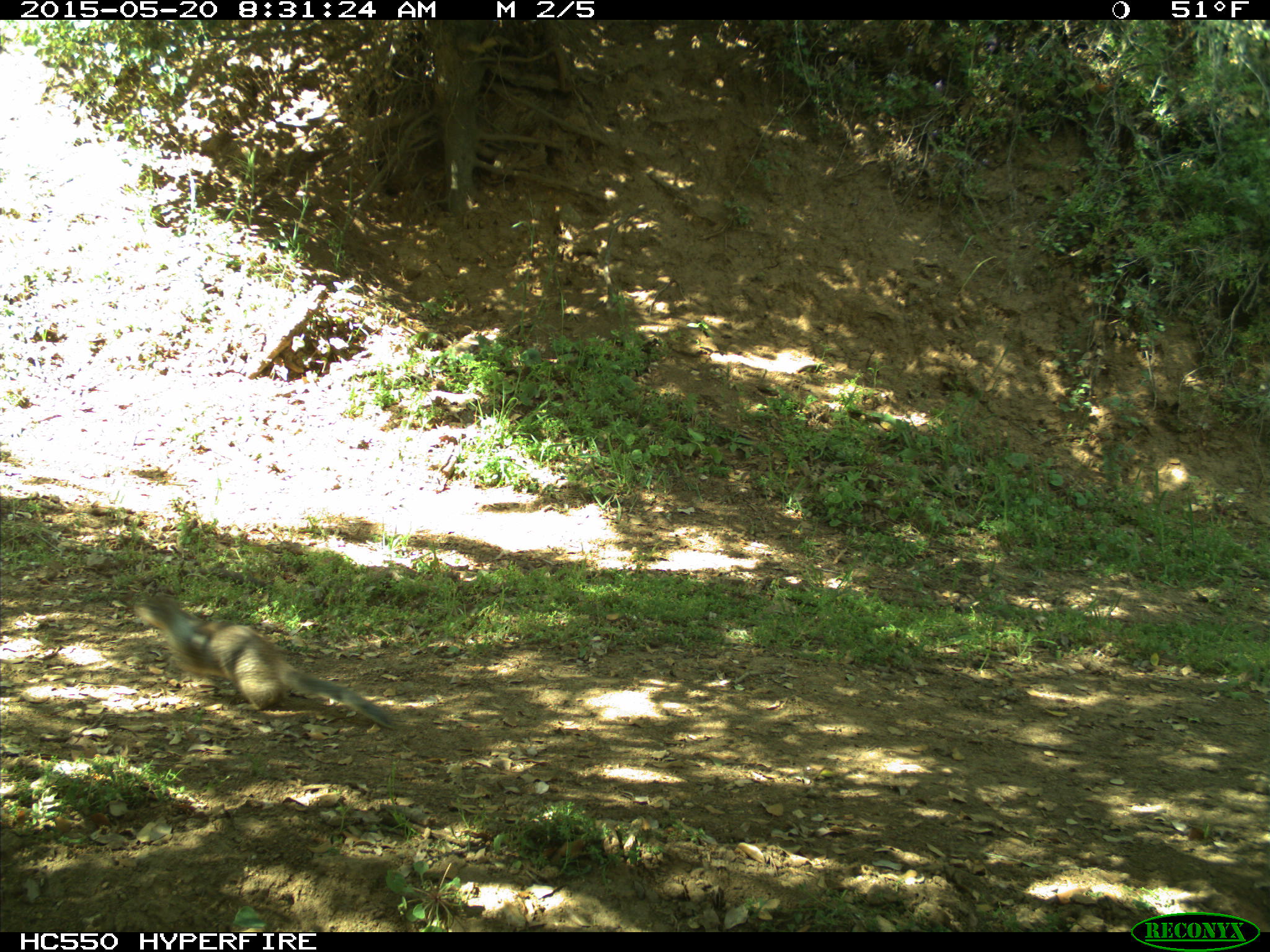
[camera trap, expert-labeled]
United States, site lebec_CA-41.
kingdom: Animalia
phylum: Chordata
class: Mammalia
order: Rodentia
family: Sciuridae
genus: Otospermophilus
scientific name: Otospermophilus beecheyi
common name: california ground squirrel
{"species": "Otospermophilus beecheyi (california ground squirrel)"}